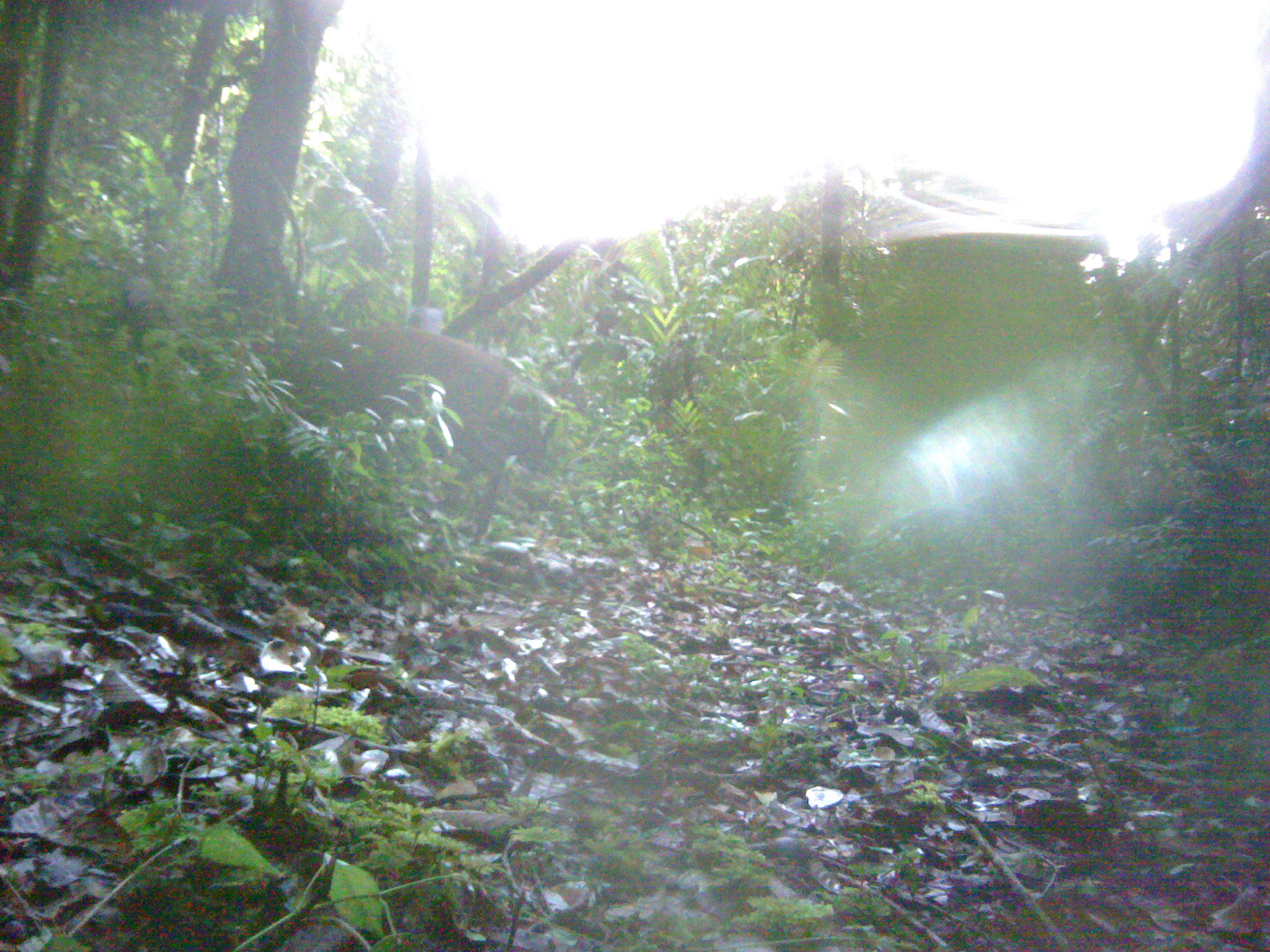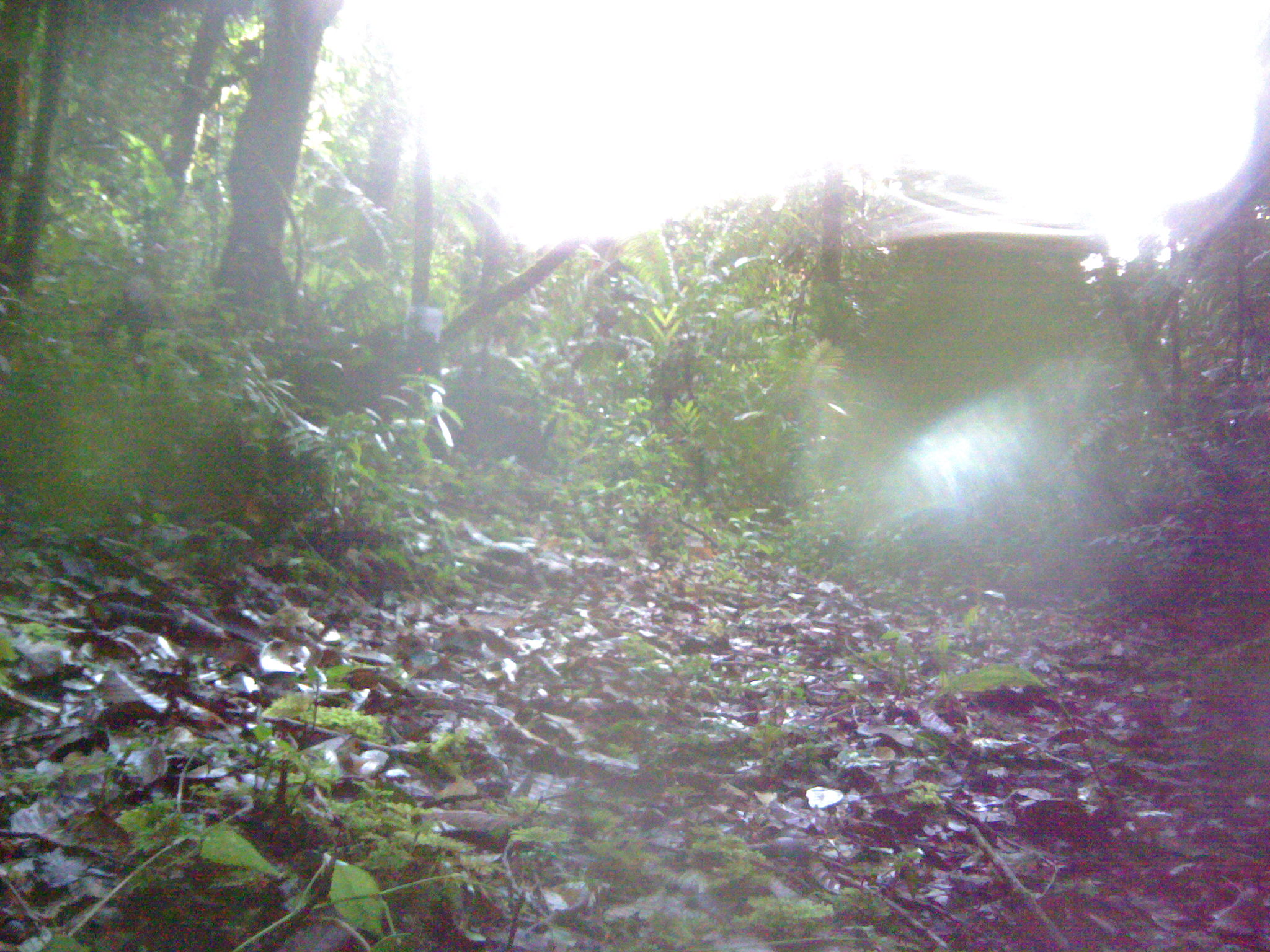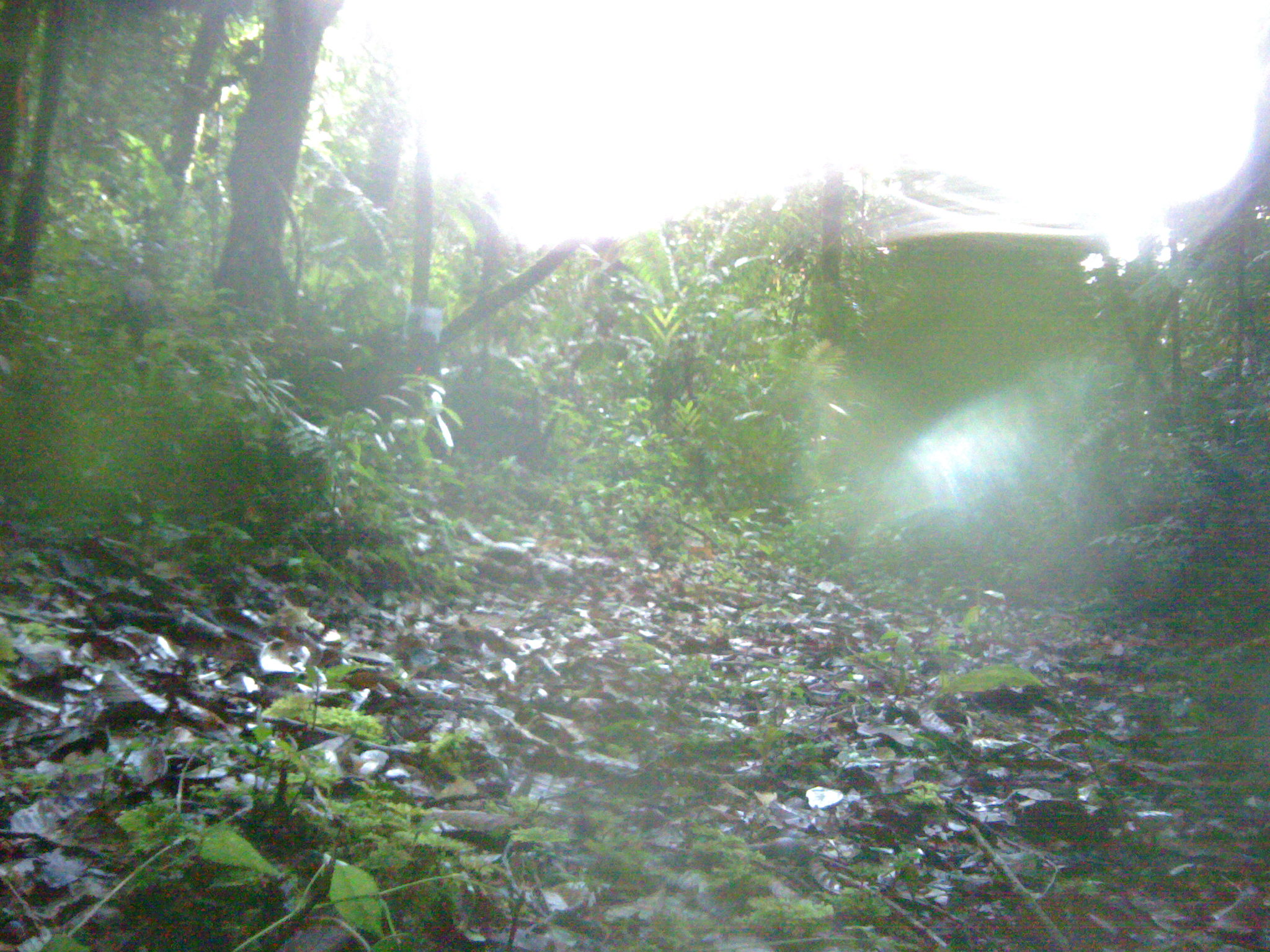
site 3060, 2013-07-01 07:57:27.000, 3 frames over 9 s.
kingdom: Animalia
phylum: Chordata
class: Mammalia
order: Artiodactyla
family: Cervidae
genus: Muntiacus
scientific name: Muntiacus muntjak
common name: southern red muntjac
Muntiacus muntjak (southern red muntjac), count 1.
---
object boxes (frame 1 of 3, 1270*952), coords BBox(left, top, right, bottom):
muntiacus muntjak: BBox(299, 315, 555, 544)